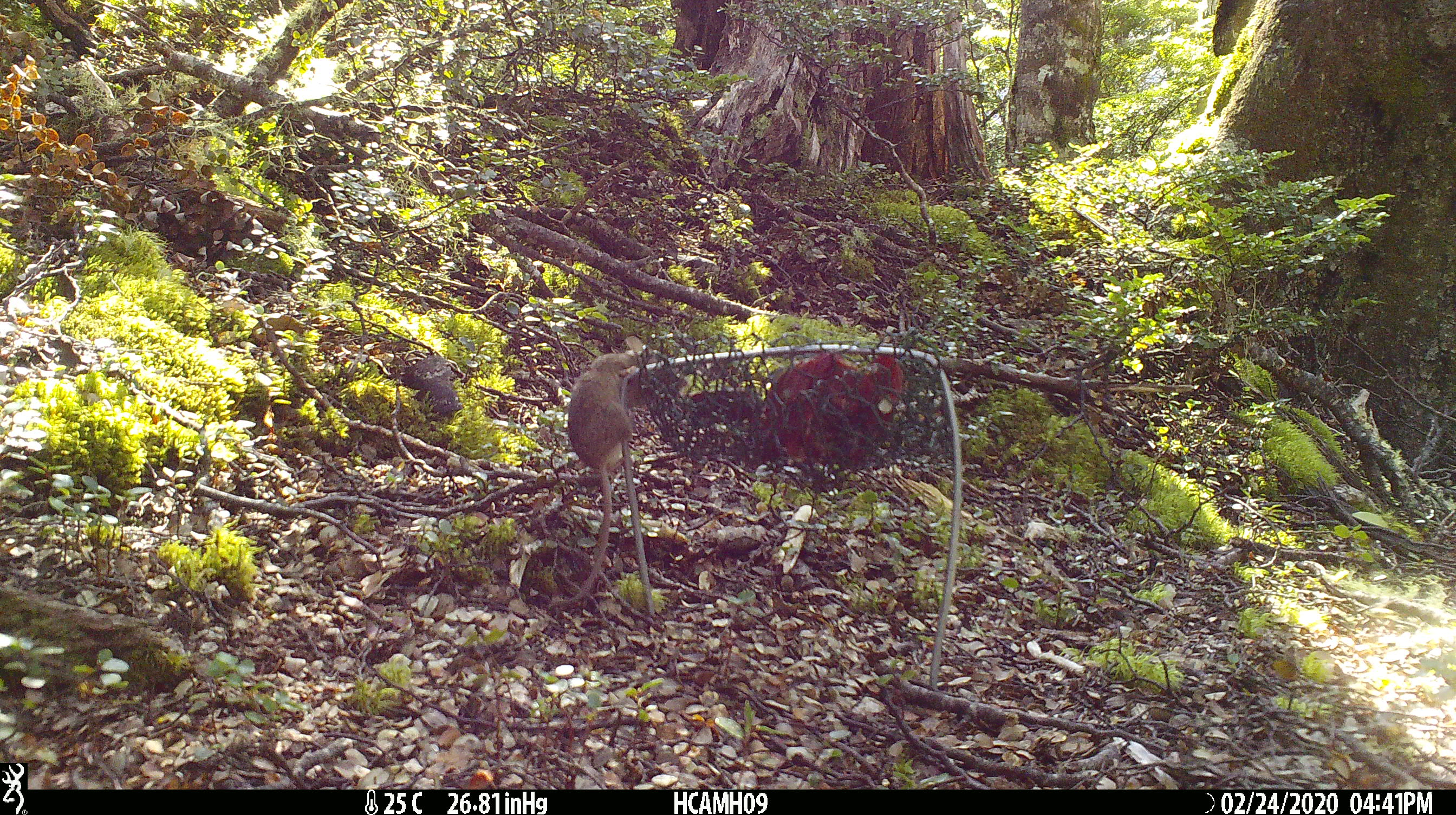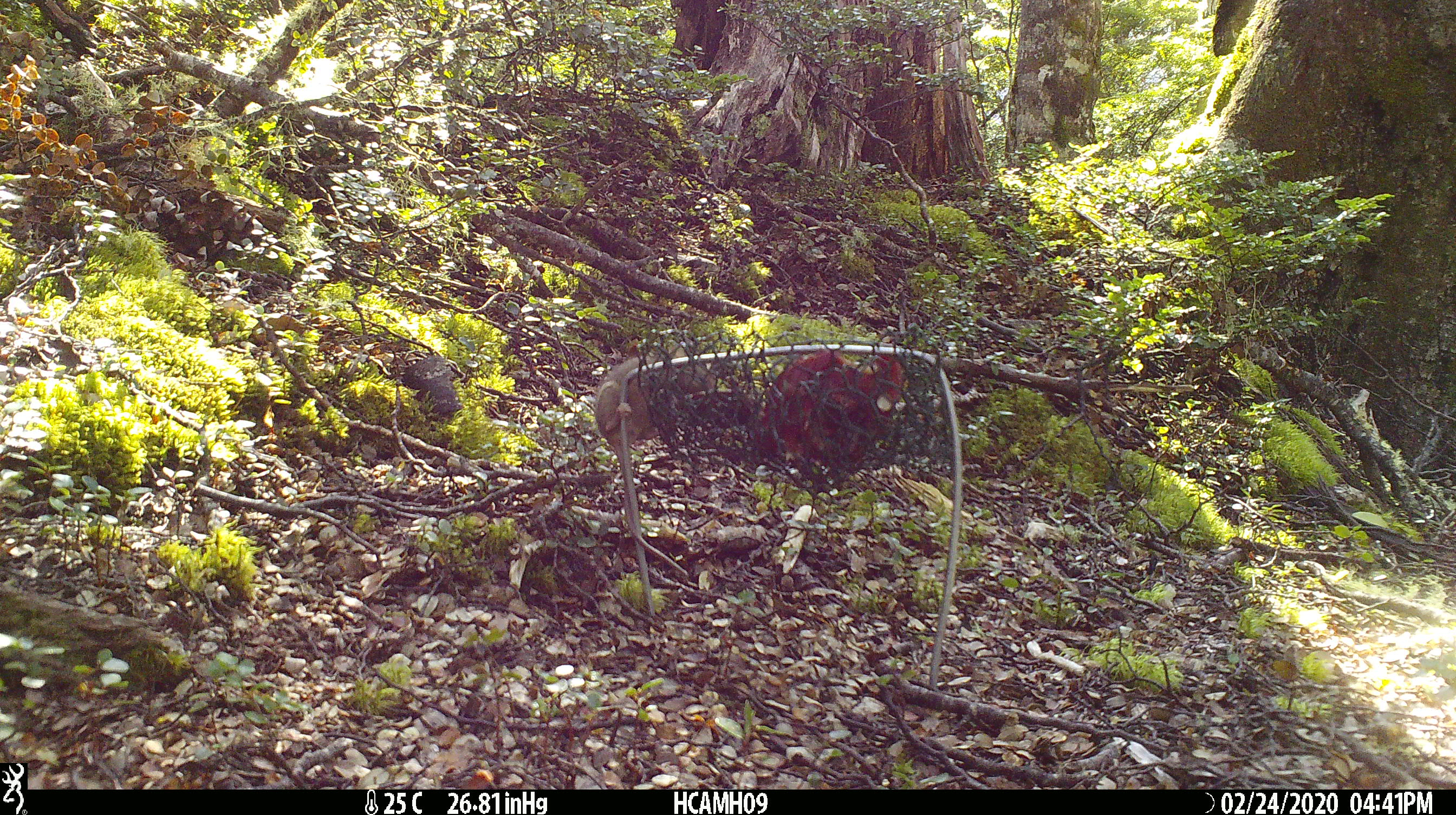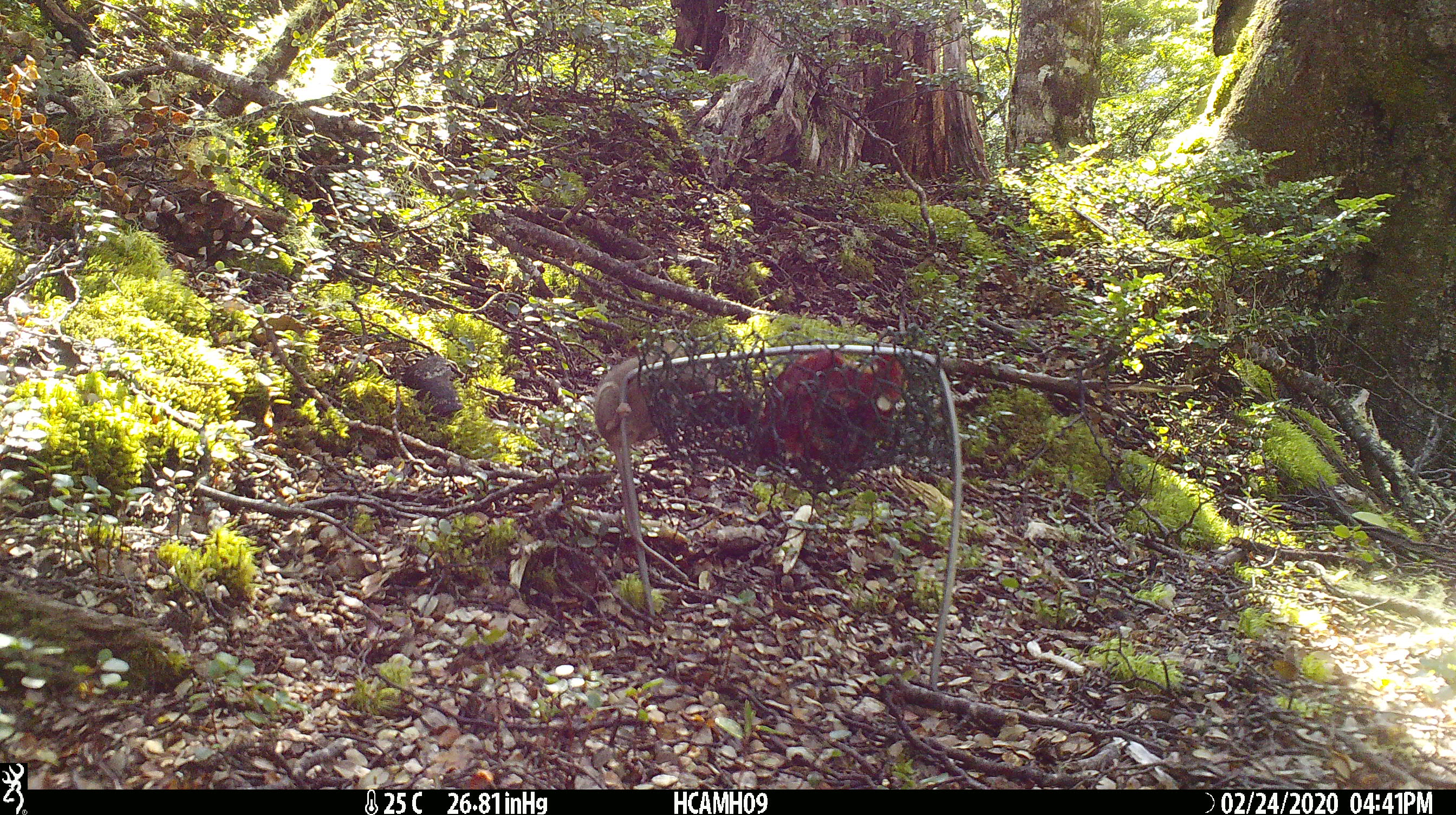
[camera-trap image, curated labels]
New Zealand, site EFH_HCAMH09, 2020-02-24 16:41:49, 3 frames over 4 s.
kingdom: Animalia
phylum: Chordata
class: Mammalia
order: Rodentia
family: Muridae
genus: Mus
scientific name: Mus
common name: mouse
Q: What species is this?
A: Mouse (Mus).